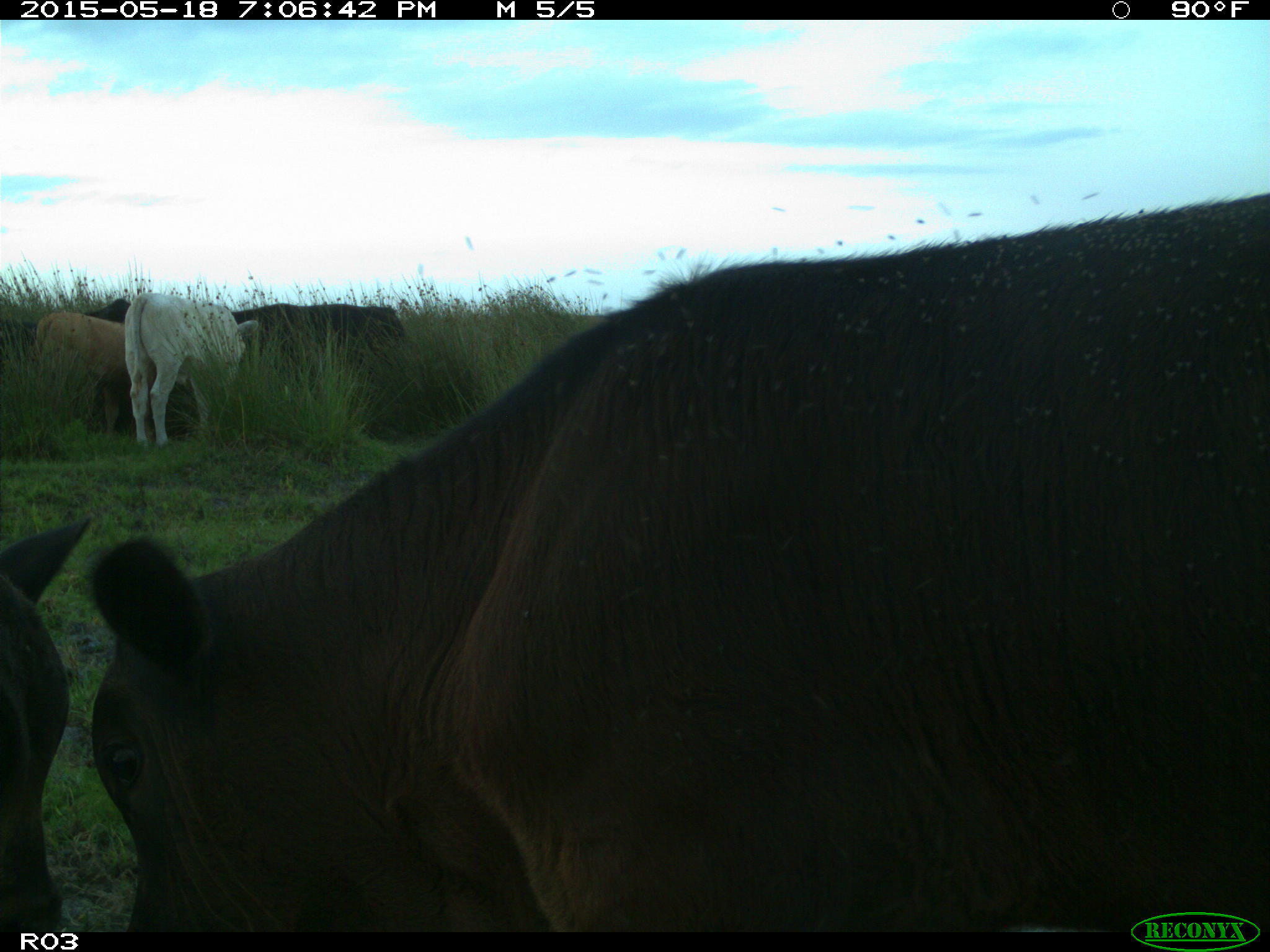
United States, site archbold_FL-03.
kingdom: Animalia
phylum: Chordata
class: Mammalia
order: Artiodactyla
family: Bovidae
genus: Bos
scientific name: Bos taurus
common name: domestic cow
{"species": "Bos taurus (domestic cow)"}